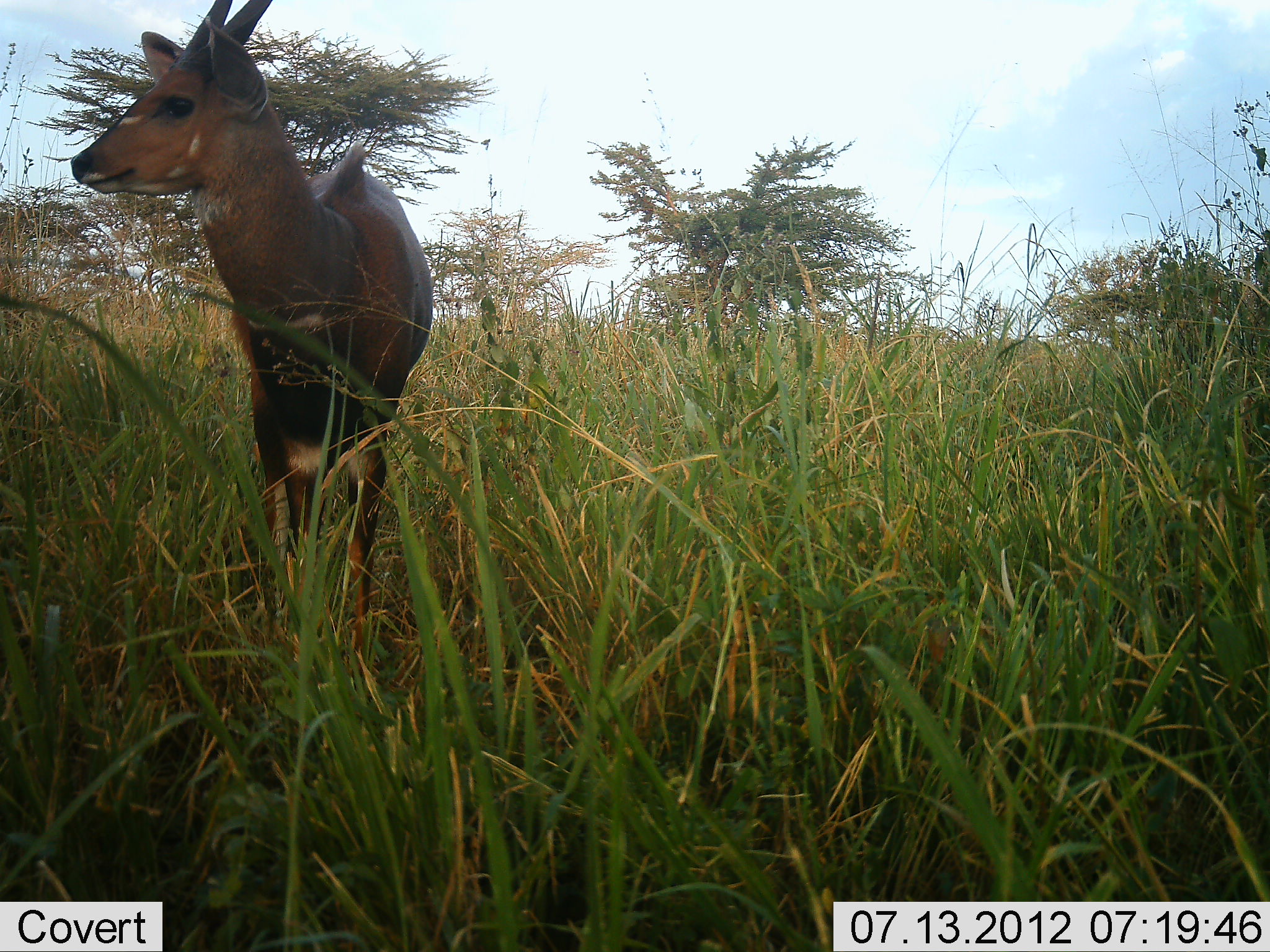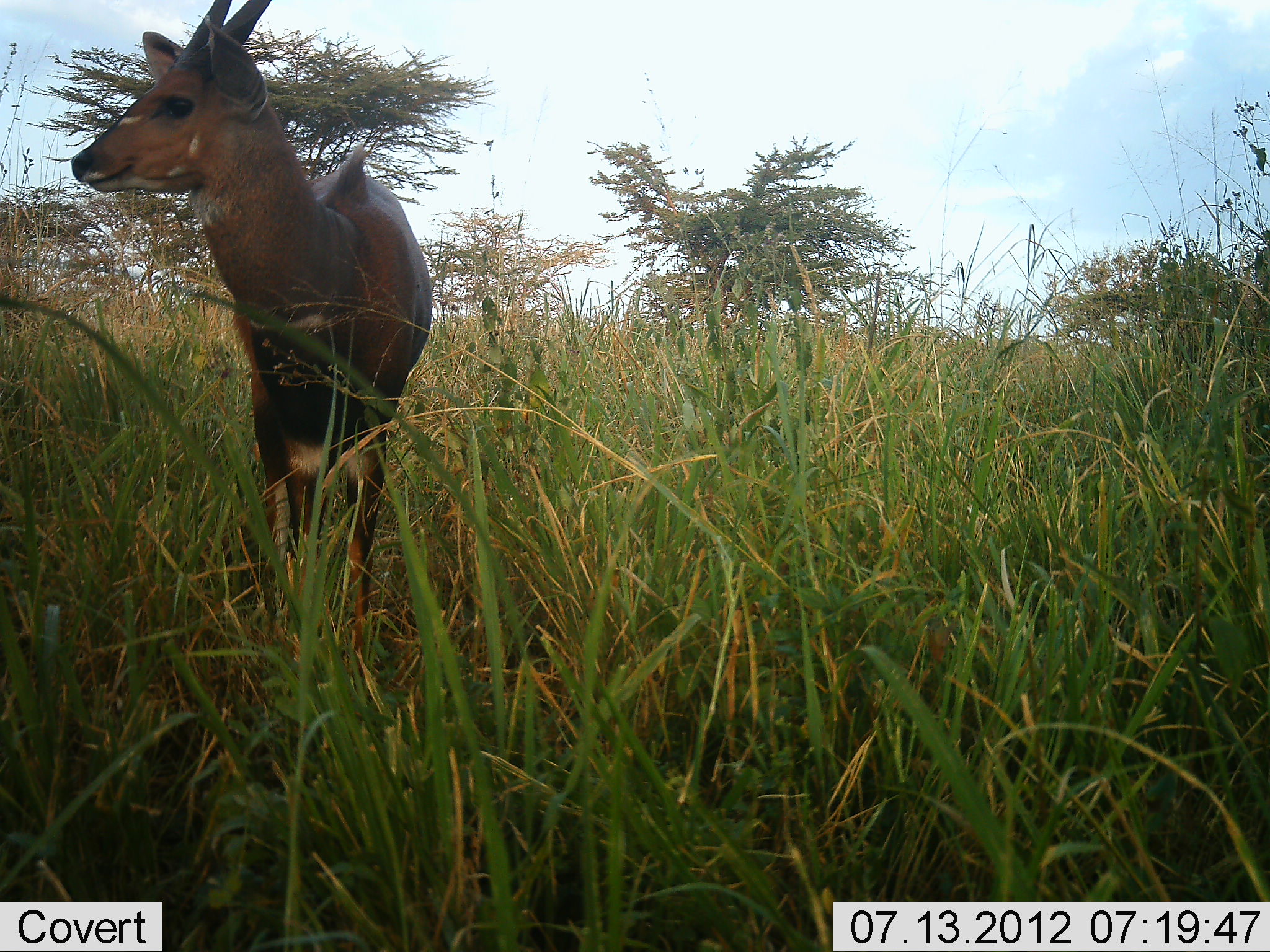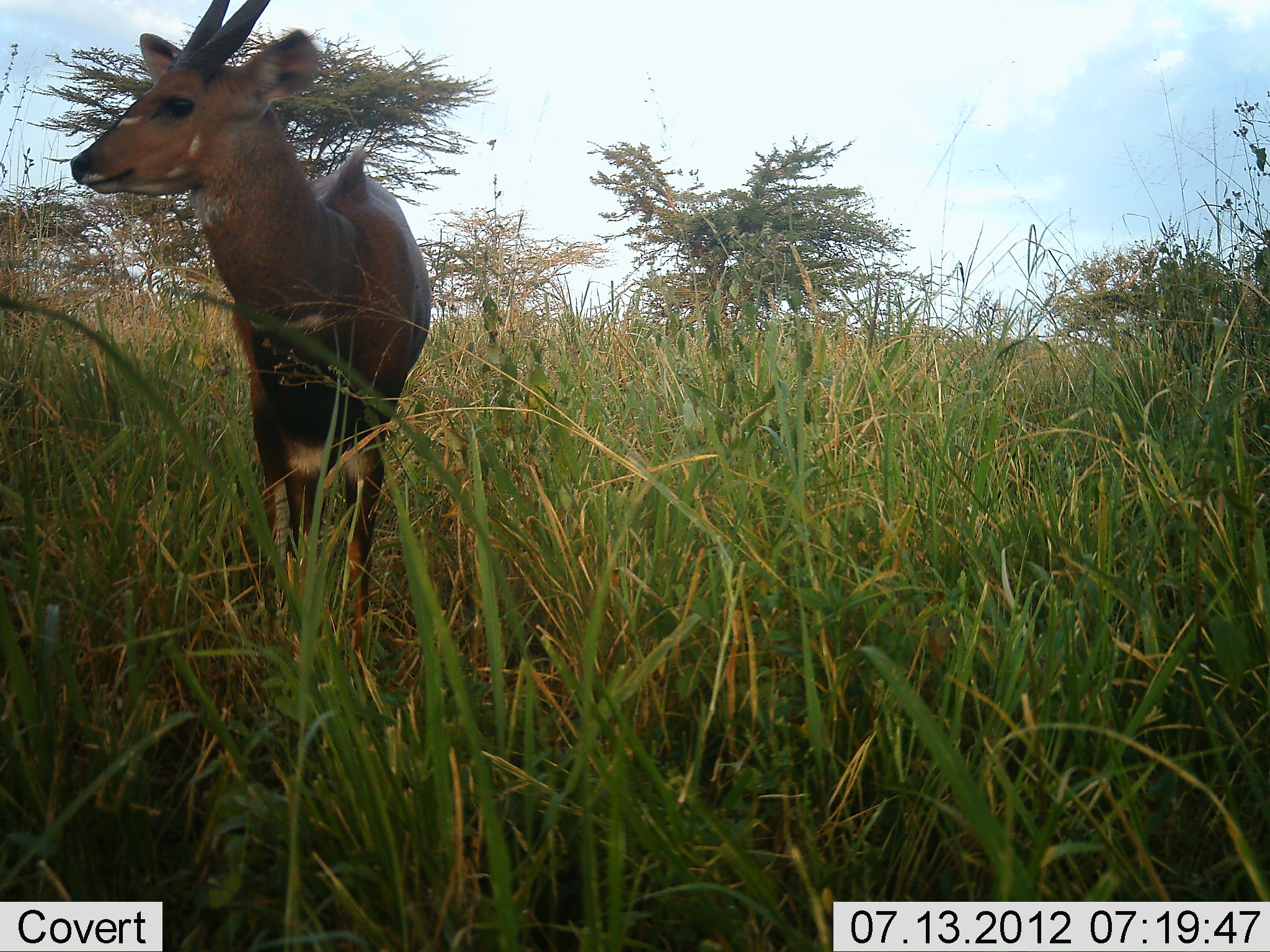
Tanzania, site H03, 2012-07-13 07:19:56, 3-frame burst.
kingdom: Animalia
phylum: Chordata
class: Mammalia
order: Artiodactyla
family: Bovidae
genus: Tragelaphus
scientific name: Tragelaphus scriptus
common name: bushbuck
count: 1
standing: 70%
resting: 0%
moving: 0%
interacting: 0%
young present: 0%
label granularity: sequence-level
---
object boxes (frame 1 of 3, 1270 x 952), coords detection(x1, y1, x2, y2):
animal: detection(70, 0, 437, 679)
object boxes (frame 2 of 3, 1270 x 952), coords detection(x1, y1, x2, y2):
animal: detection(70, 0, 437, 679)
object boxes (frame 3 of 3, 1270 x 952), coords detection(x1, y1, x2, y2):
animal: detection(70, 0, 437, 679)